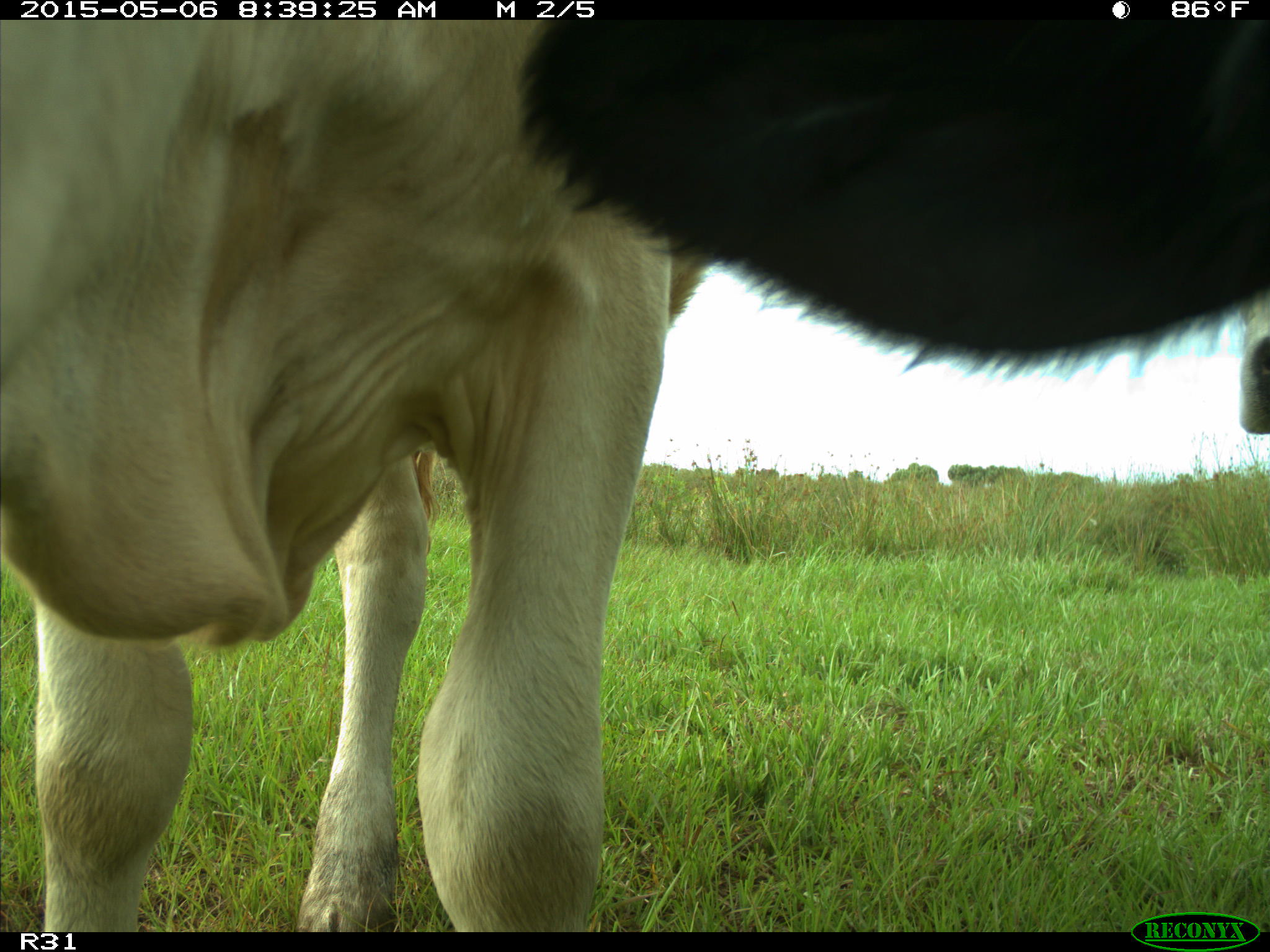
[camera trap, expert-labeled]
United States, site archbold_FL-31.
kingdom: Animalia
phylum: Chordata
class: Mammalia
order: Artiodactyla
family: Bovidae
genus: Bos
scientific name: Bos taurus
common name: domestic cow